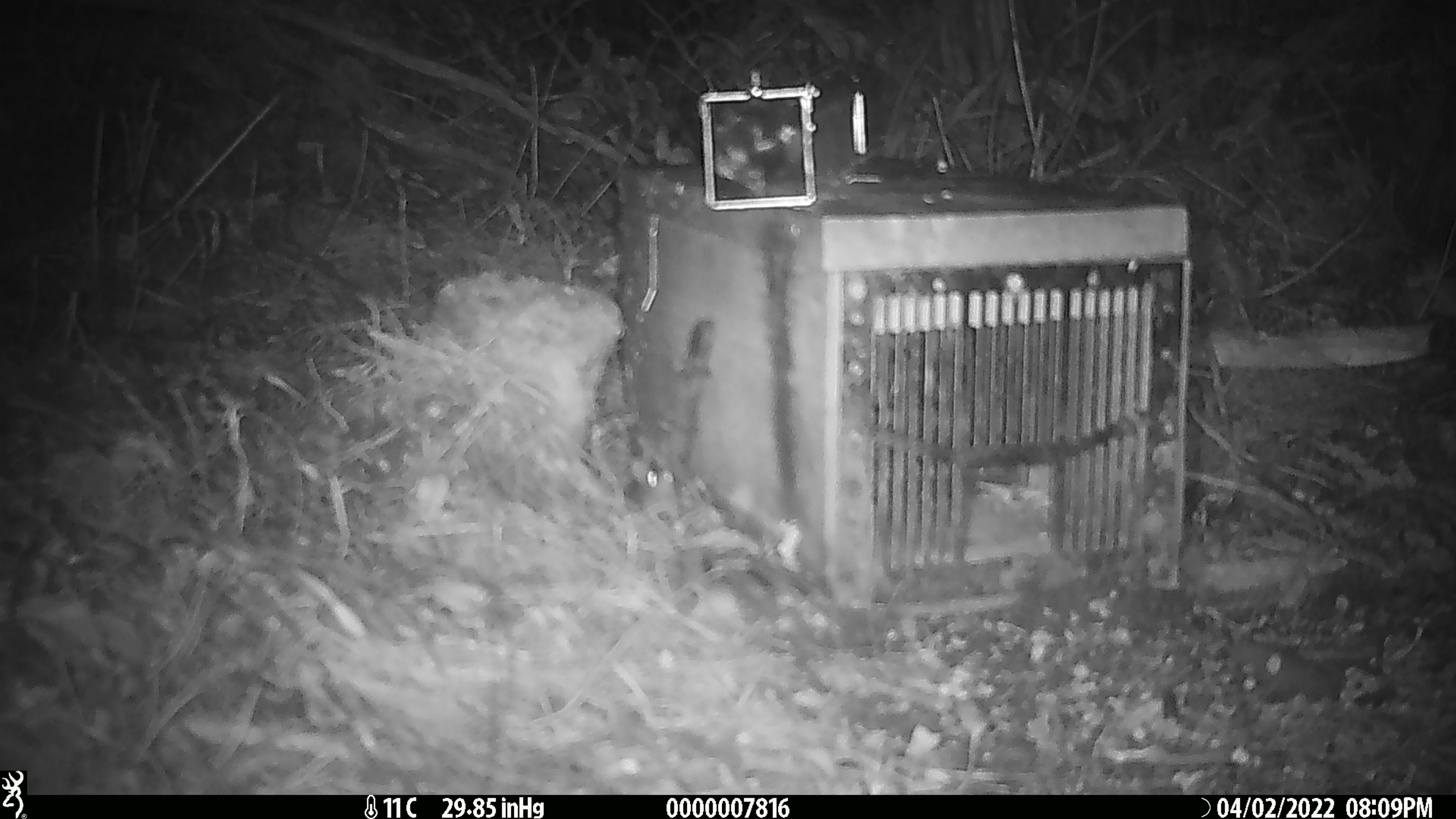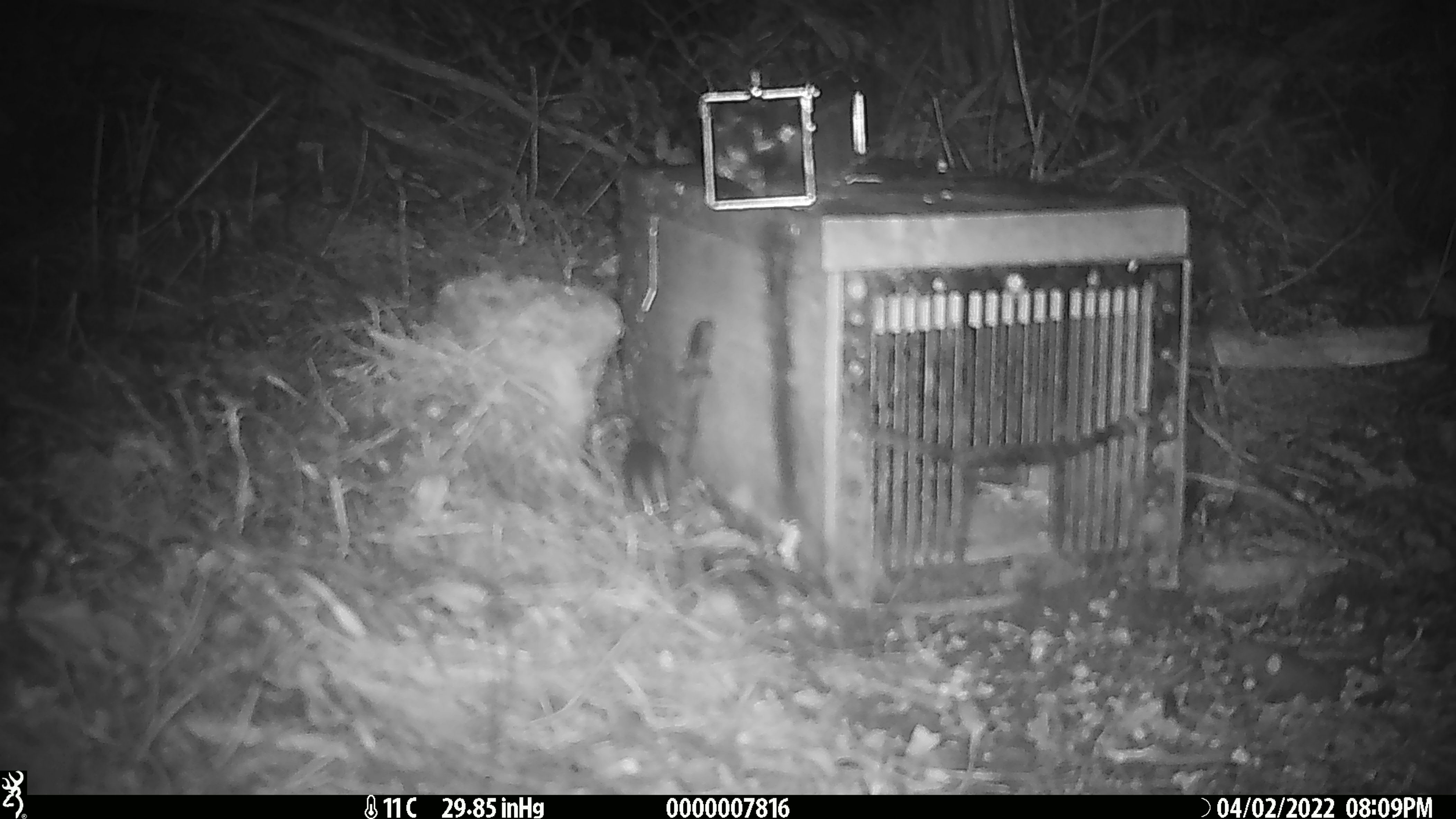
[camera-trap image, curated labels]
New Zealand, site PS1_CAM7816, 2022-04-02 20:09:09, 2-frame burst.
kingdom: Animalia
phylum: Chordata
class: Mammalia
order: Rodentia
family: Muridae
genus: Mus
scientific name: Mus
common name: mouse